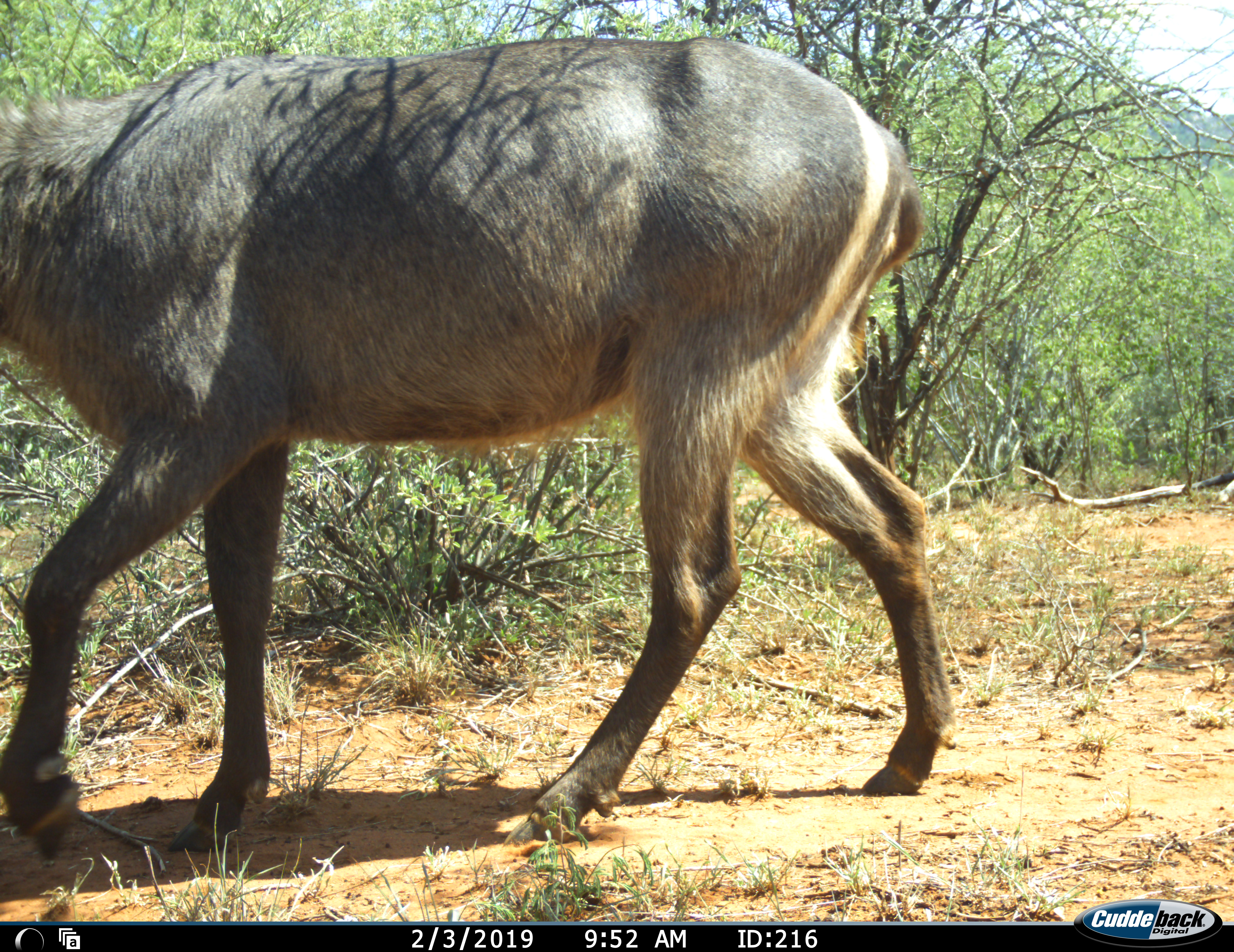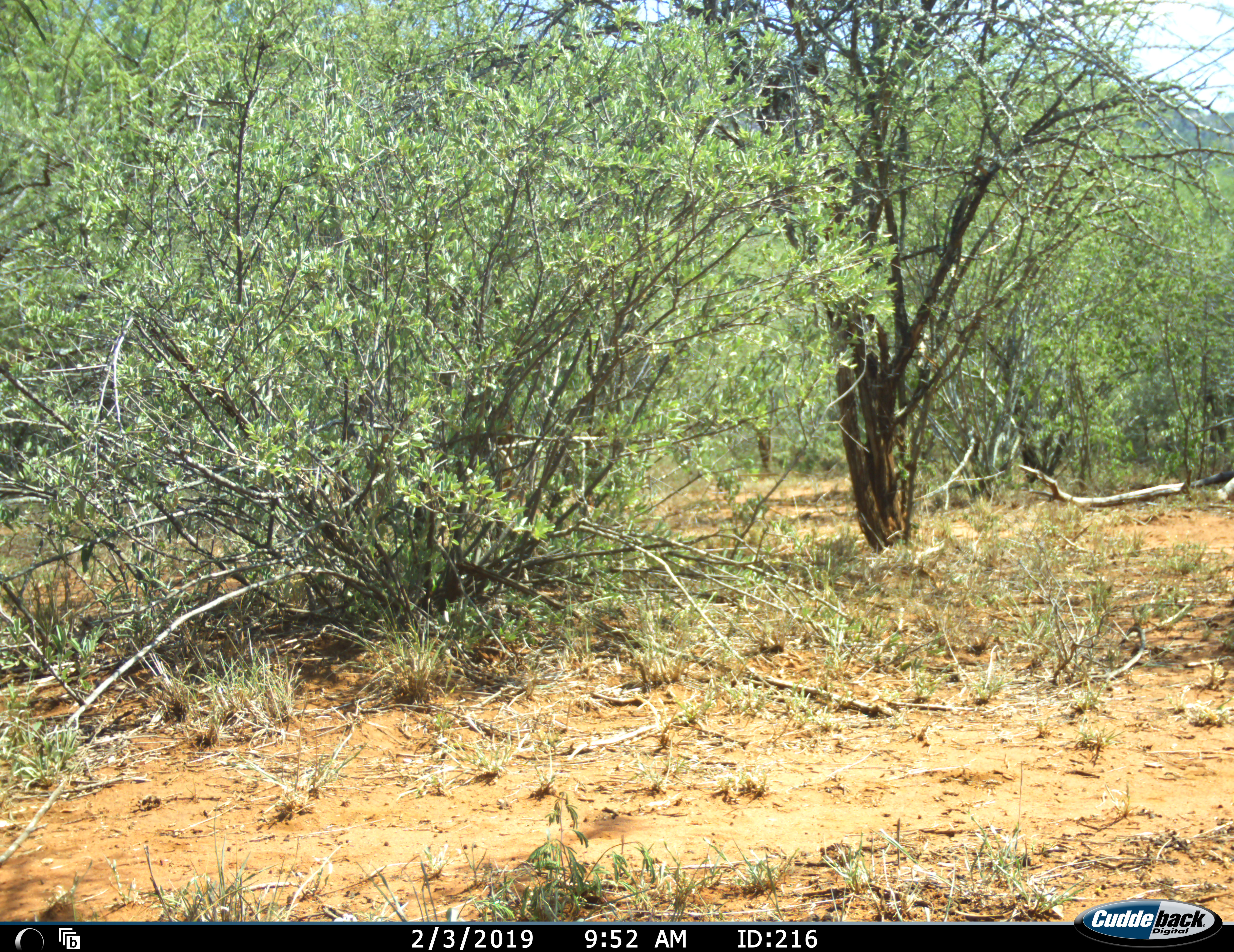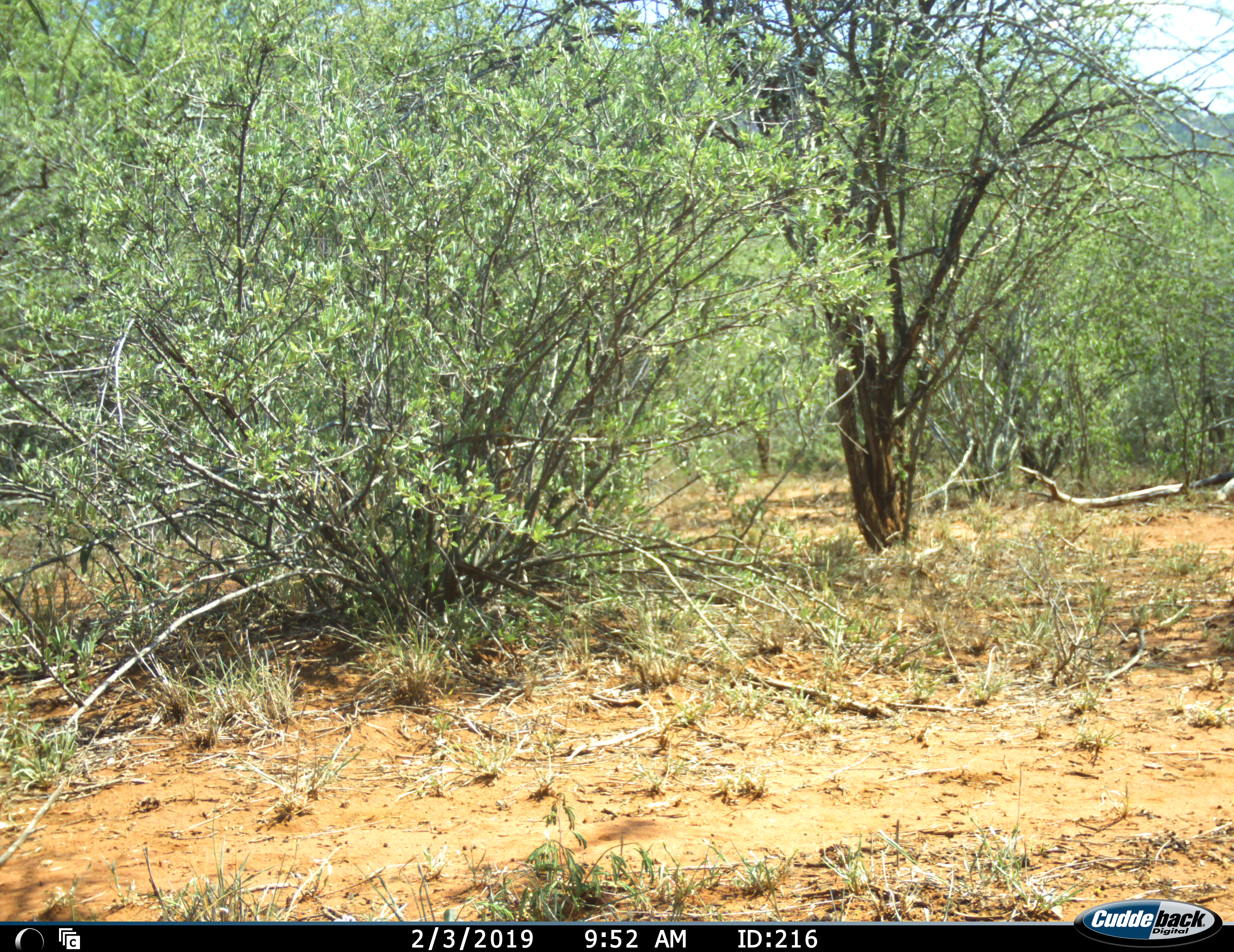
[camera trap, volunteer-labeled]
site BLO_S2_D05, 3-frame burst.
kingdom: Animalia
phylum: Chordata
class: Mammalia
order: Artiodactyla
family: Bovidae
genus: Kobus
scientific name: Kobus ellipsiprymnus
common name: waterbuck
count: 1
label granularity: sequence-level